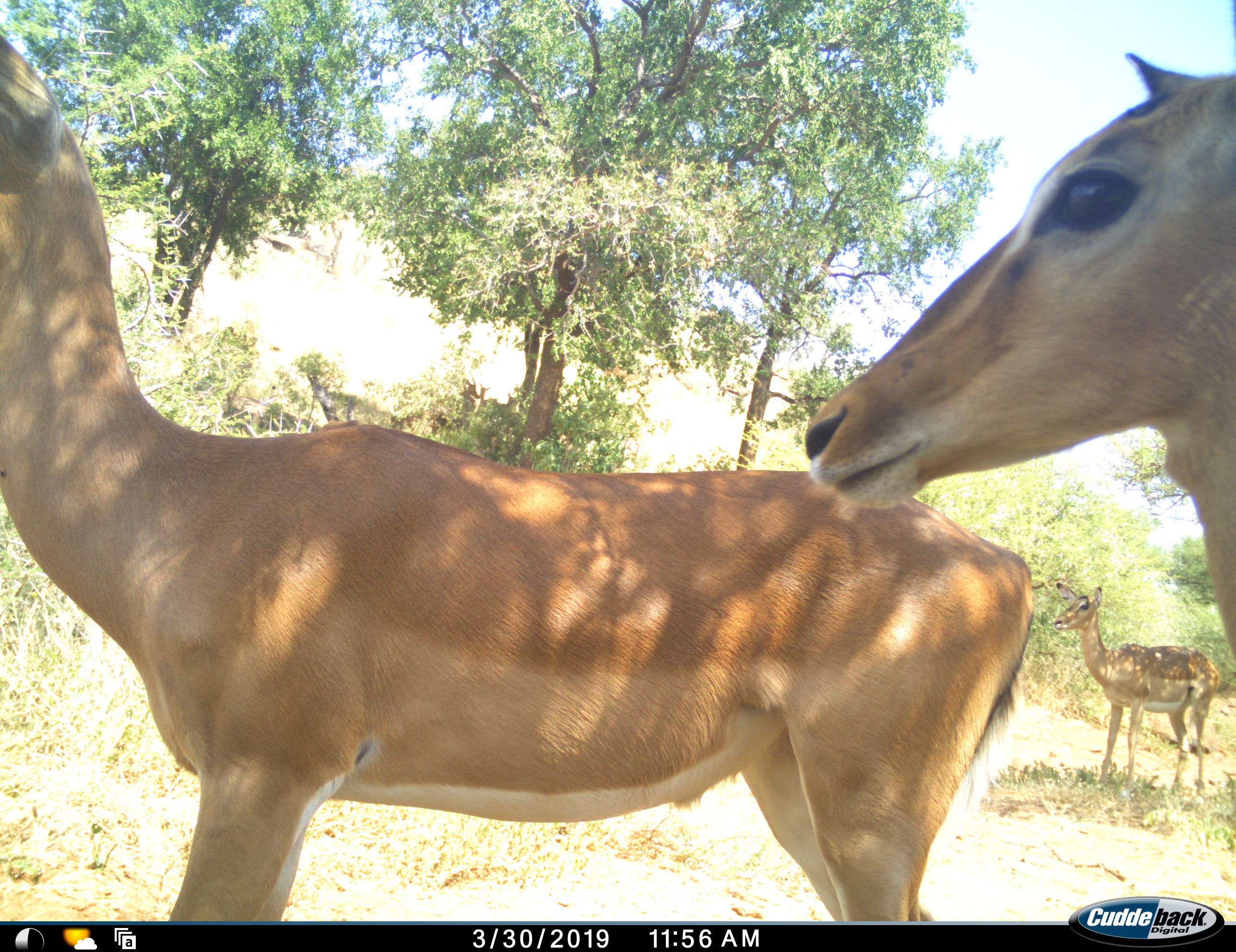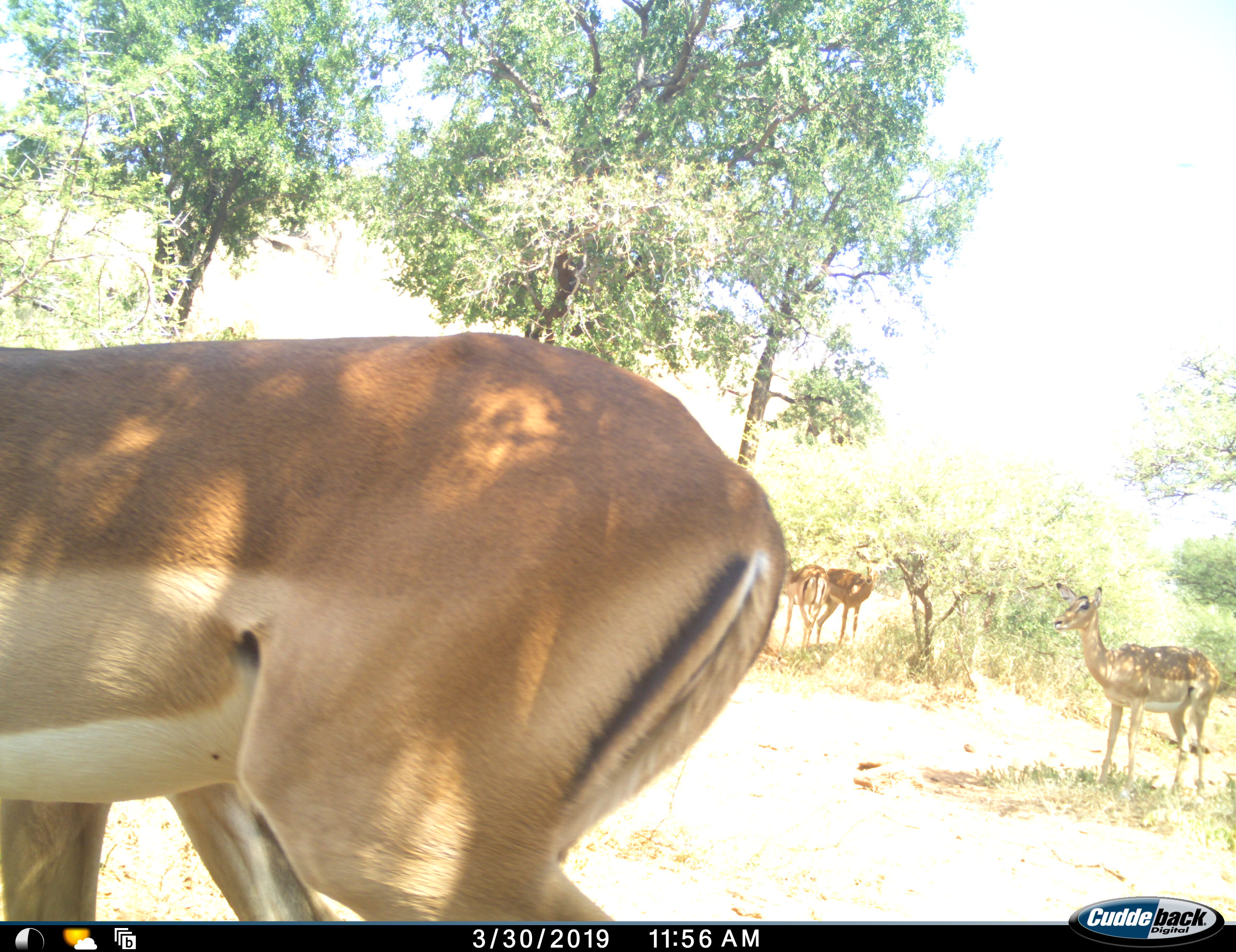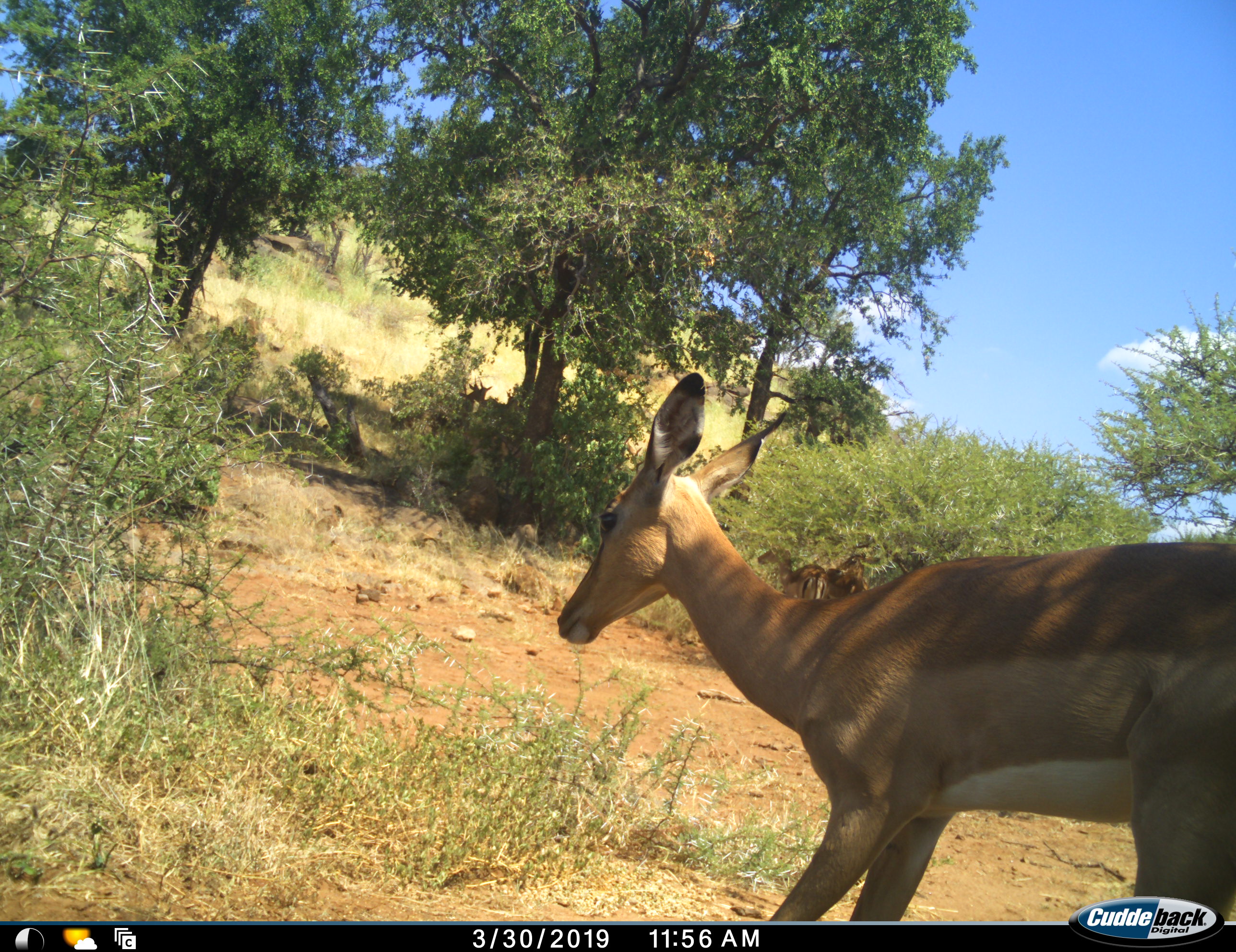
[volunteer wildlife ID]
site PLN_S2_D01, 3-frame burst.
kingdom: Animalia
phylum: Chordata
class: Mammalia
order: Artiodactyla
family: Bovidae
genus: Aepyceros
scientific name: Aepyceros melampus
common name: impala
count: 5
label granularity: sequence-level